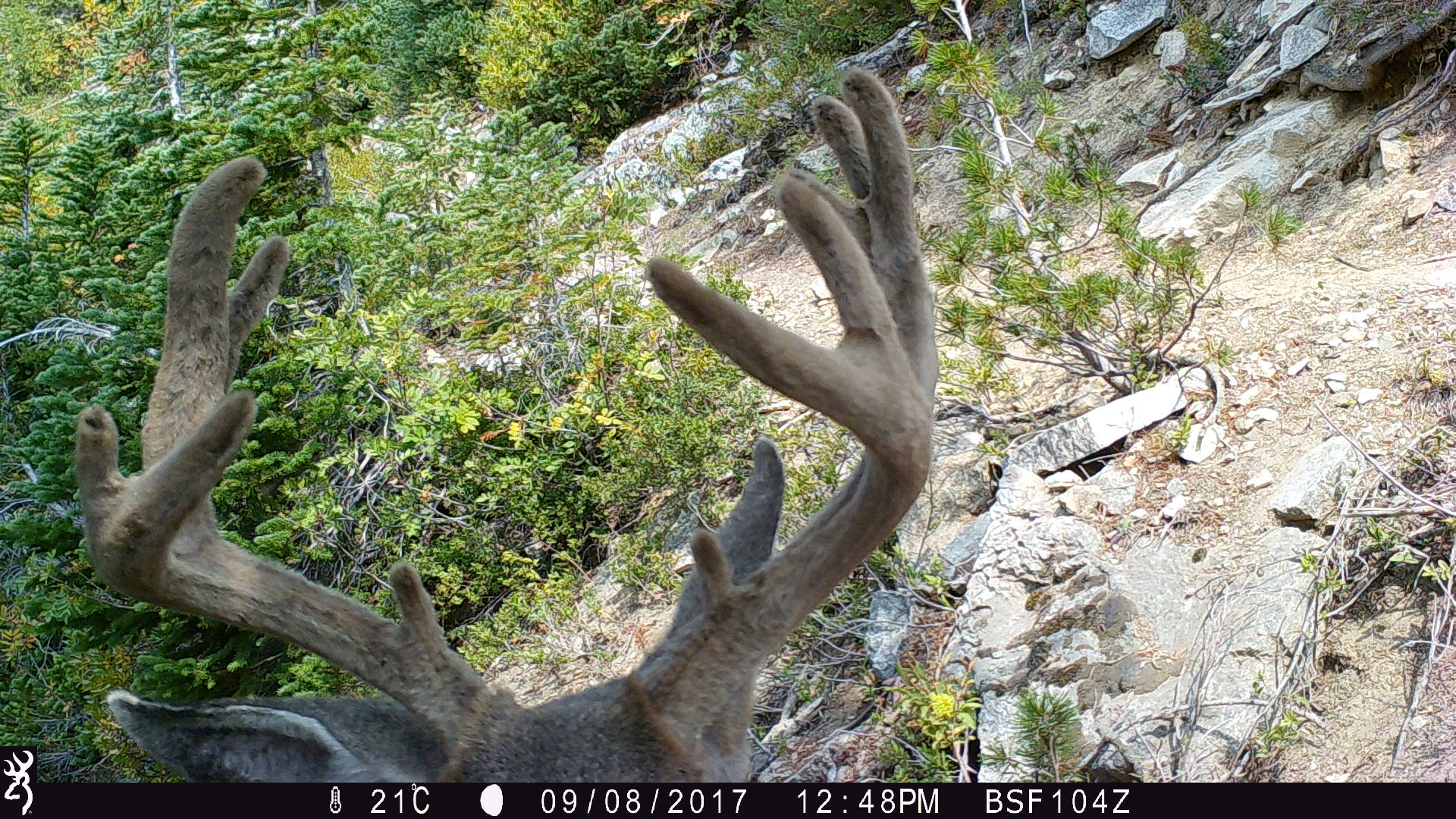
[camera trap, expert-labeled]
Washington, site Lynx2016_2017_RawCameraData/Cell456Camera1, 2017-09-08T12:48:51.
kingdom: Animalia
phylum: Chordata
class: Mammalia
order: Artiodactyla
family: Cervidae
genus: Odocoileus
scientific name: Odocoileus hemionus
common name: mule deer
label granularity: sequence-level